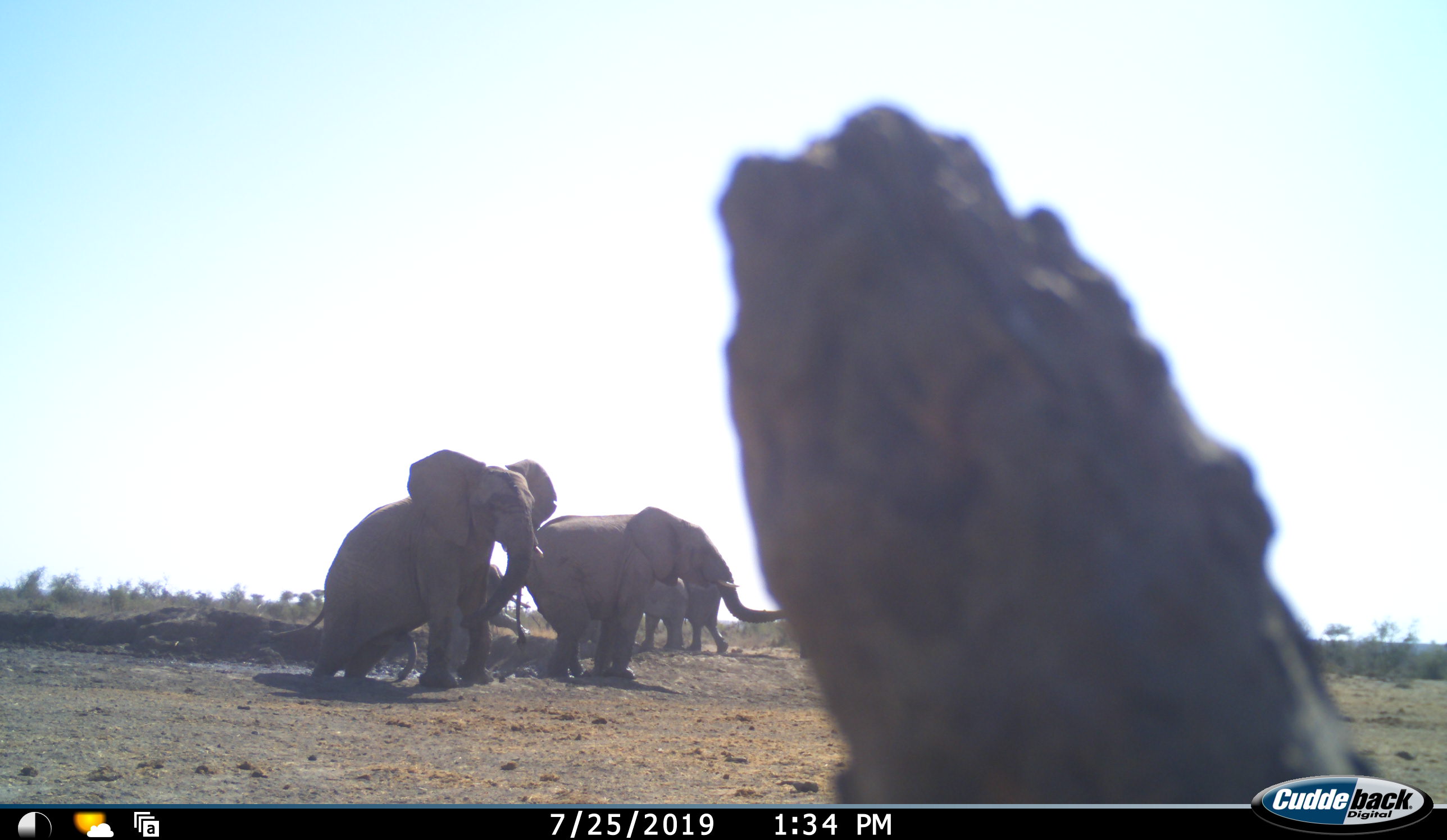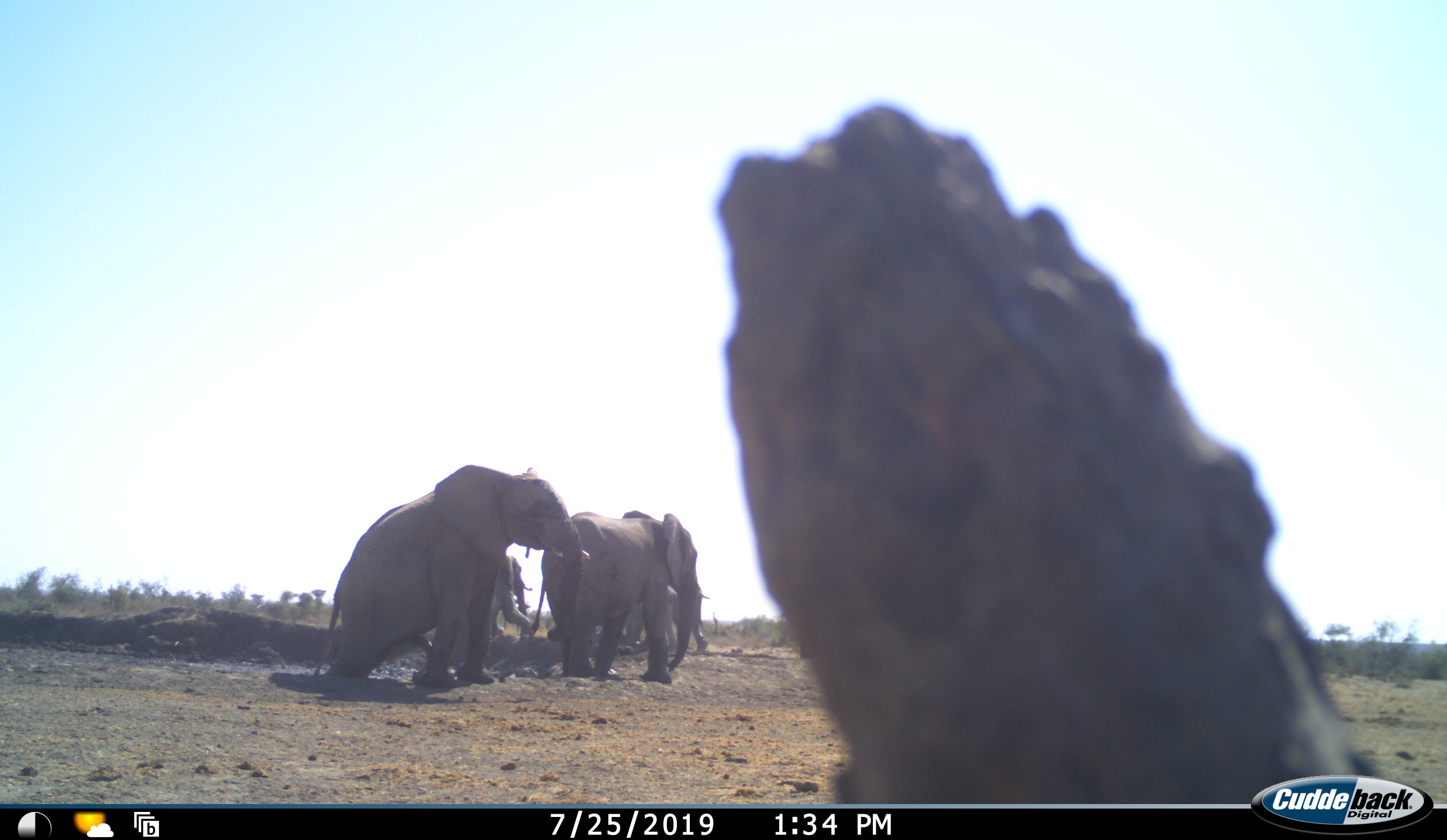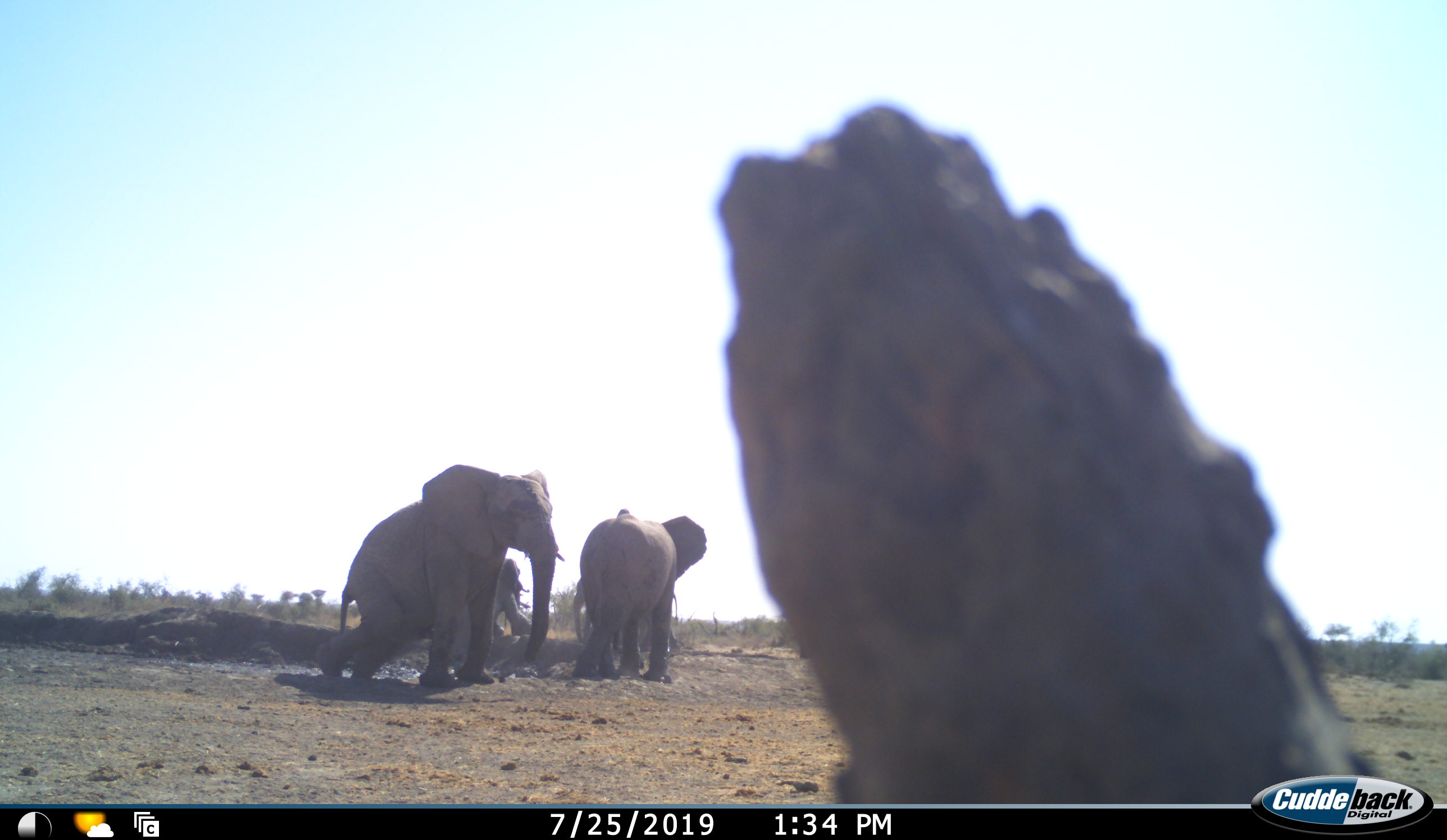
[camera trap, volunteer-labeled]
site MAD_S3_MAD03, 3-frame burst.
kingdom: Animalia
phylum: Chordata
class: Mammalia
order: Proboscidea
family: Elephantidae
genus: Loxodonta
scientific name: Loxodonta africana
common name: african bush elephant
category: elephant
Elephant (african bush elephant) (Loxodonta africana), count 5. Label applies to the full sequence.